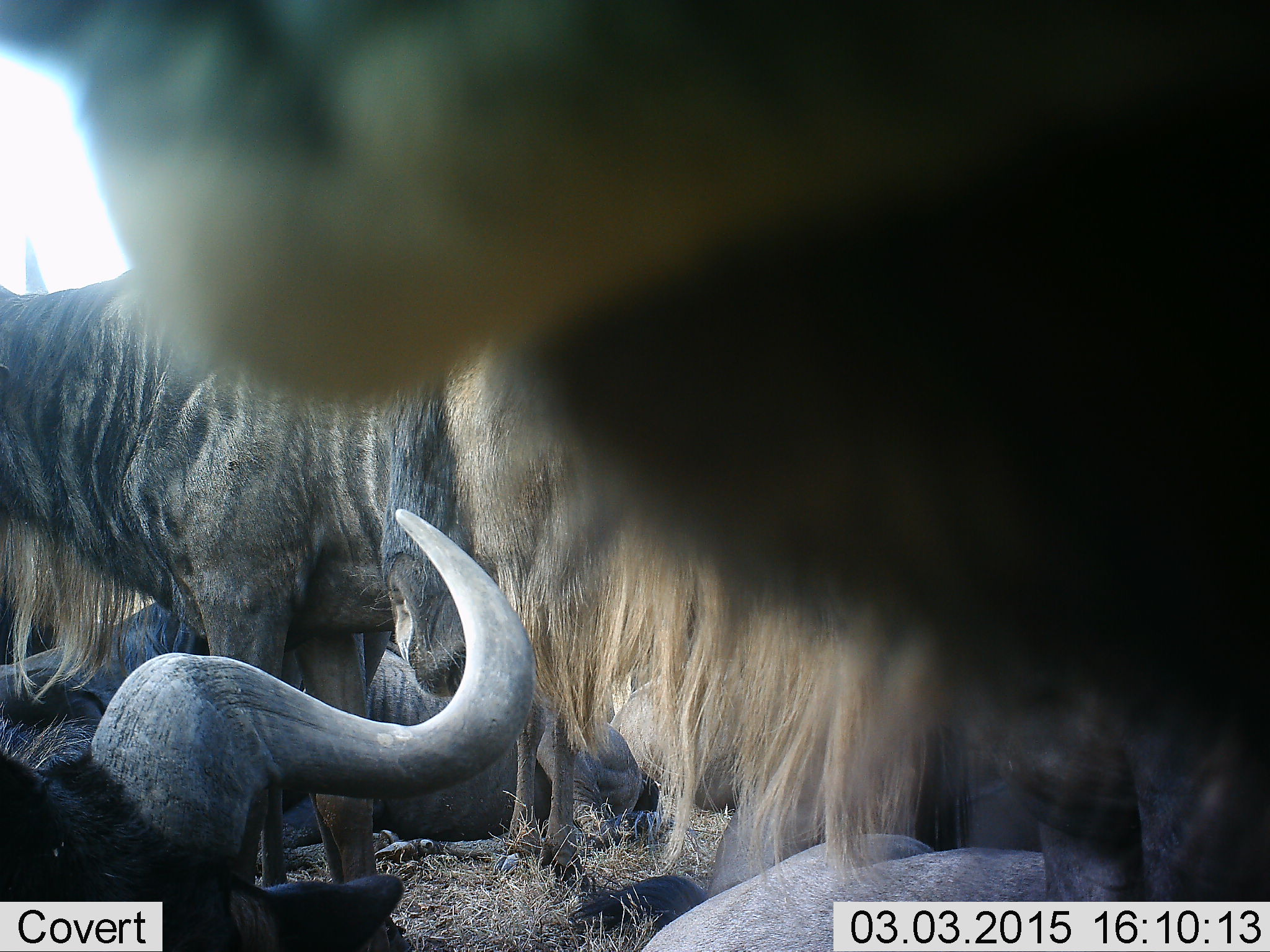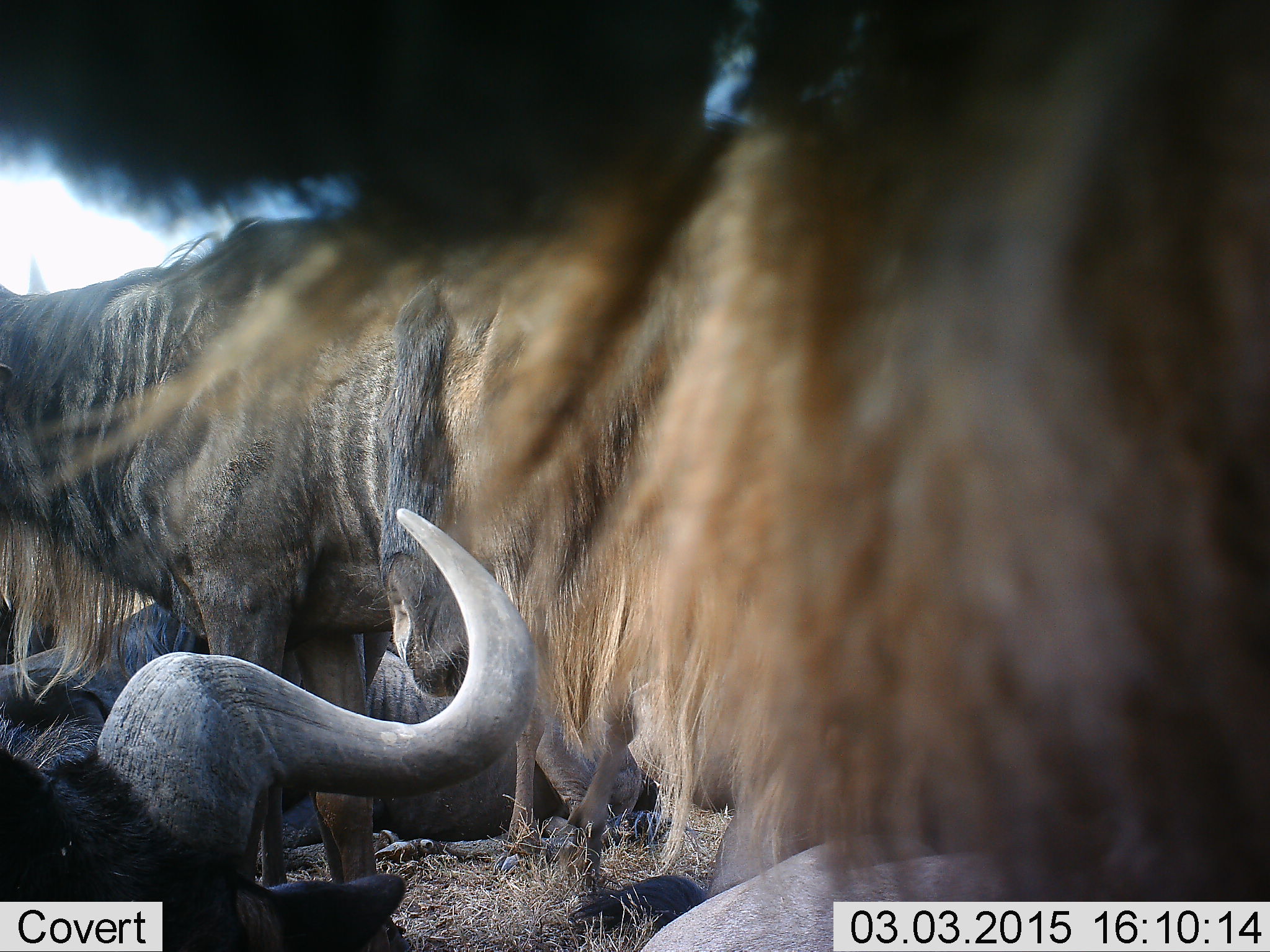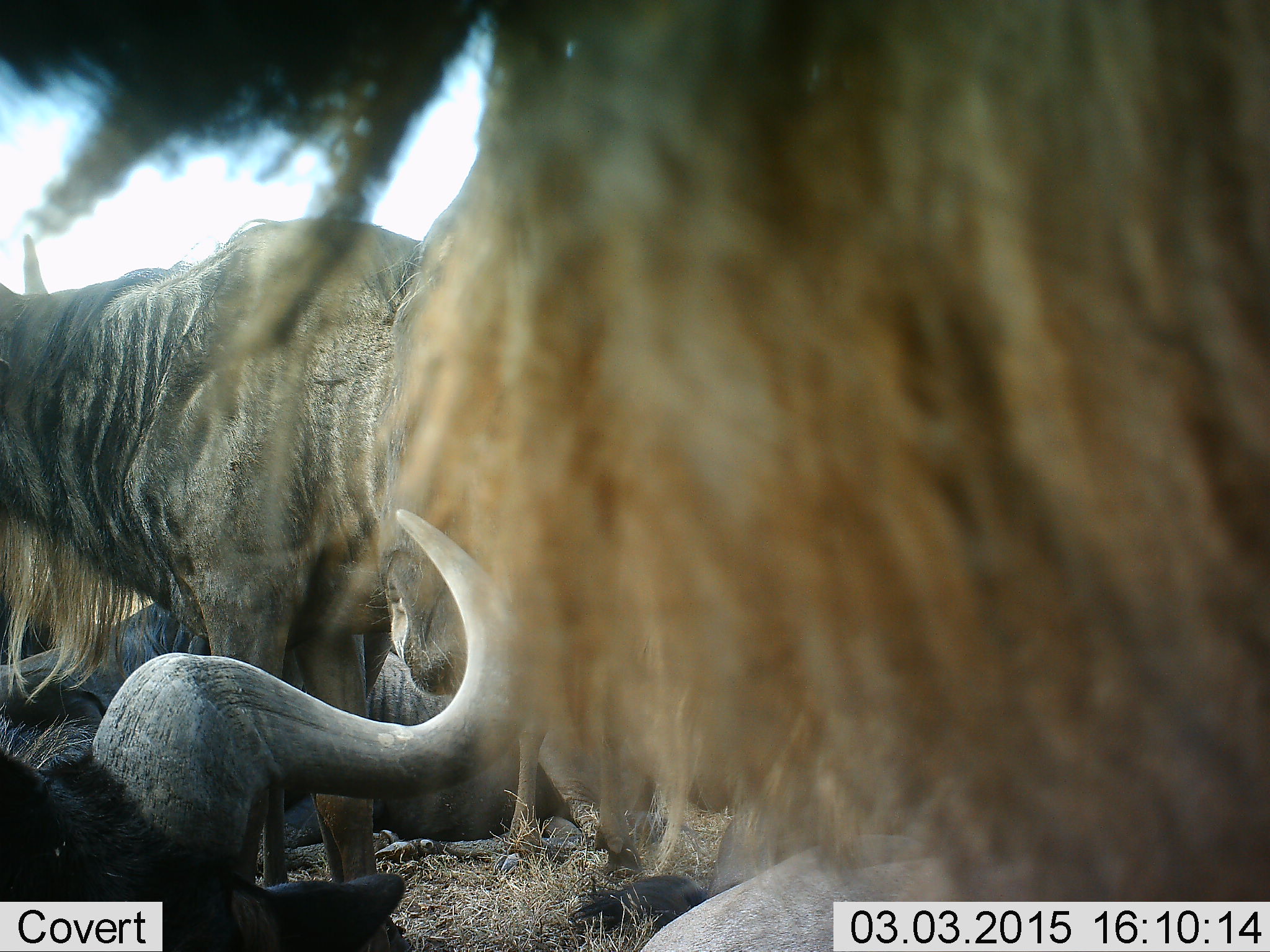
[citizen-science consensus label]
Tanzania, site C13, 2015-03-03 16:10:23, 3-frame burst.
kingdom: Animalia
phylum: Chordata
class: Mammalia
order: Artiodactyla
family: Bovidae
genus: Connochaetes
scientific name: Connochaetes taurinus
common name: blue wildebeest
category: wildebeest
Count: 5.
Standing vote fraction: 67%.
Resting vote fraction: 83%.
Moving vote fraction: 17%.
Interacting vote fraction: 17%.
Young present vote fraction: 0%.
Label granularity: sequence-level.